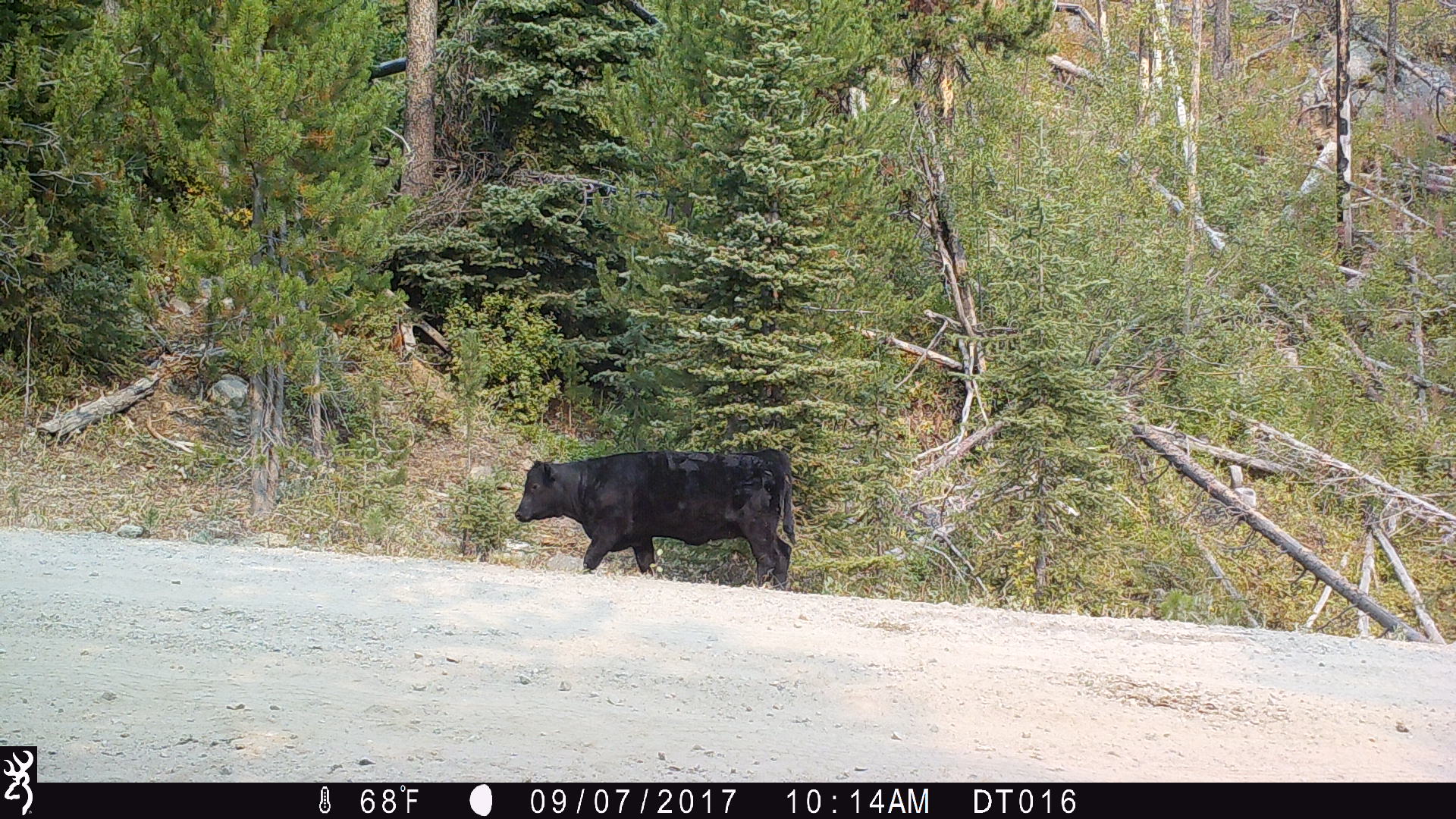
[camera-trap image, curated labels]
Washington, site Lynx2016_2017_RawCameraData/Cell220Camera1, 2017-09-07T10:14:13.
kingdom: Animalia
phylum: Chordata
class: Mammalia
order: Artiodactyla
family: Bovidae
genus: Bos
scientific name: Bos taurus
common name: domestic cattle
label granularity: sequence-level